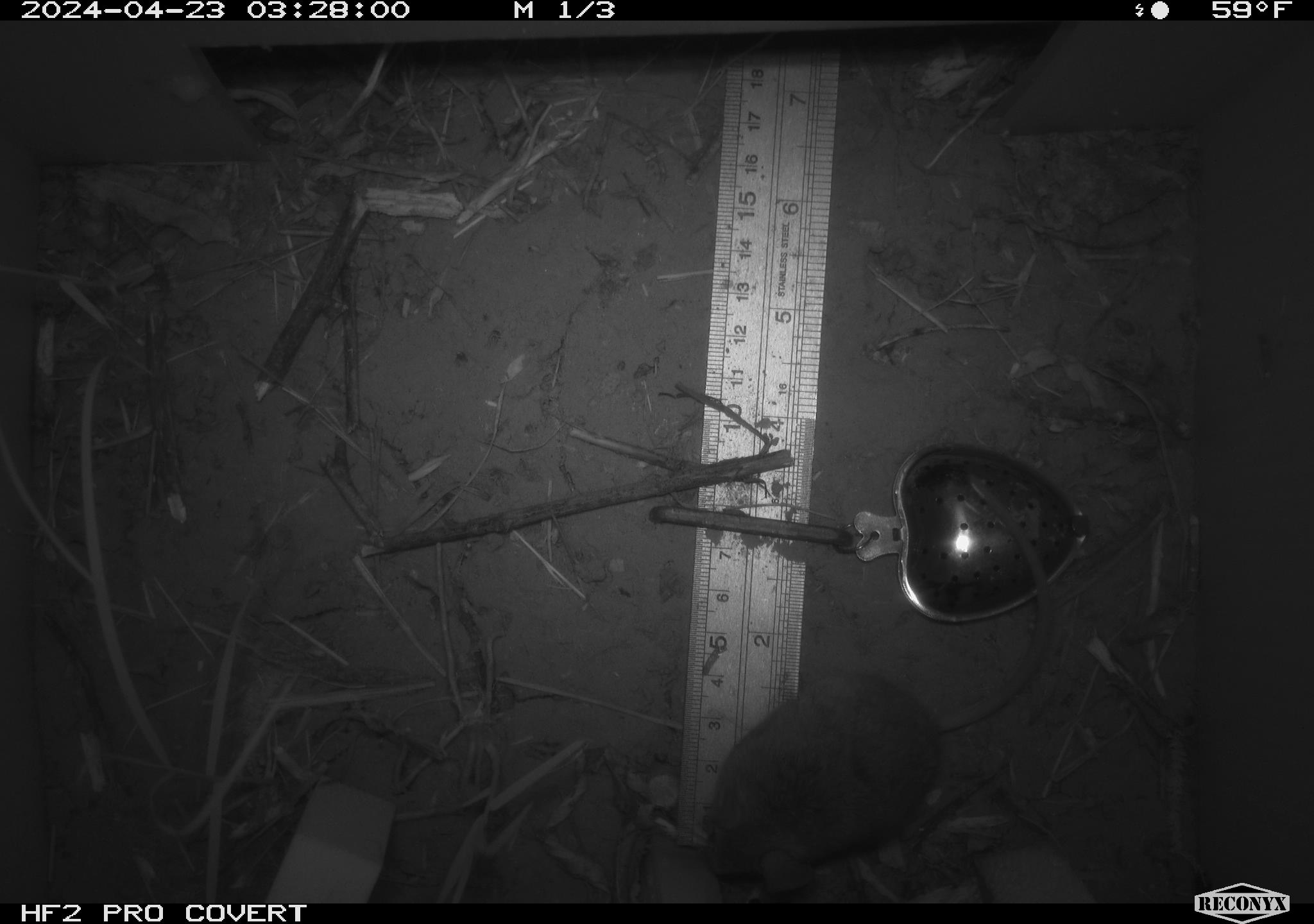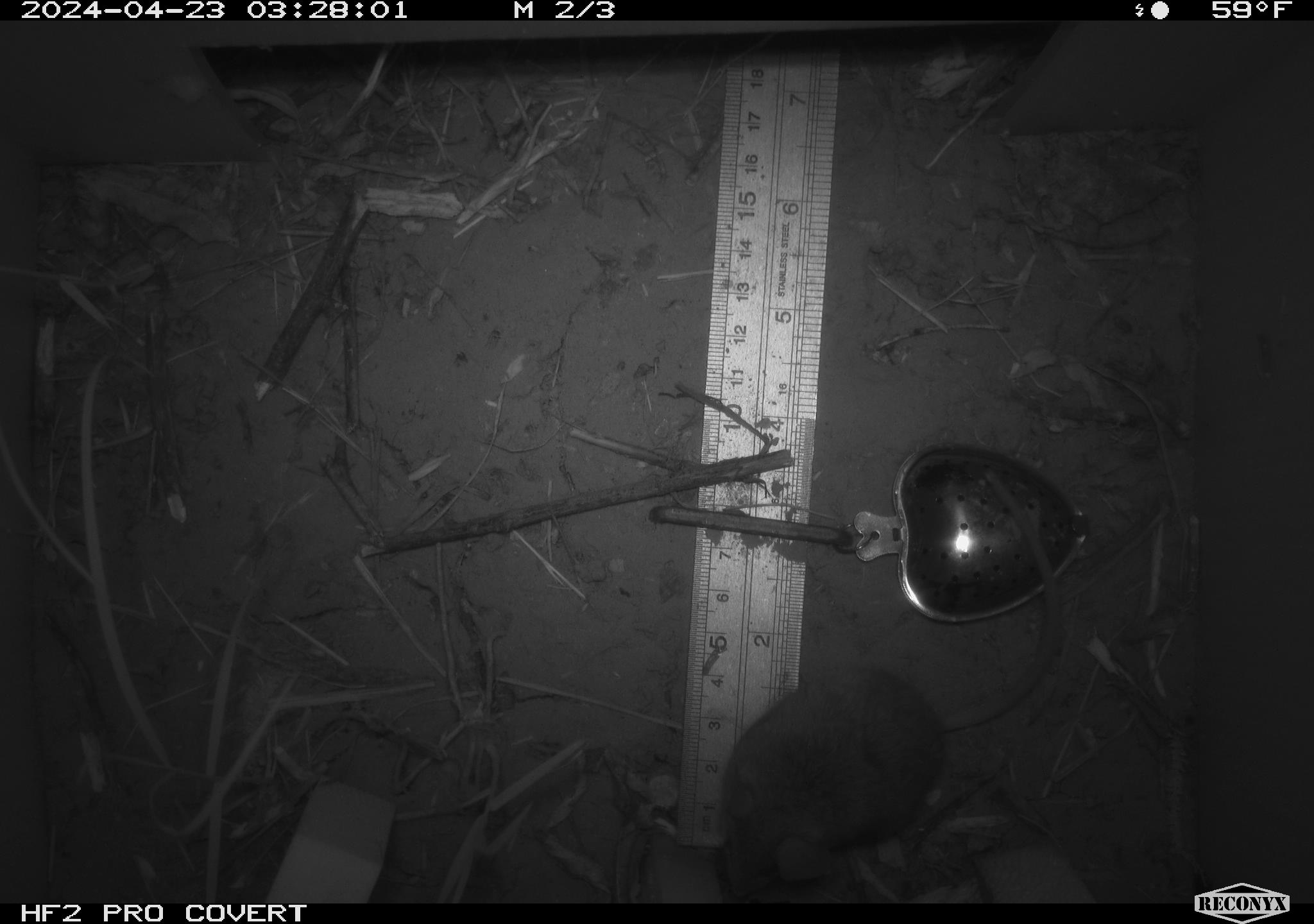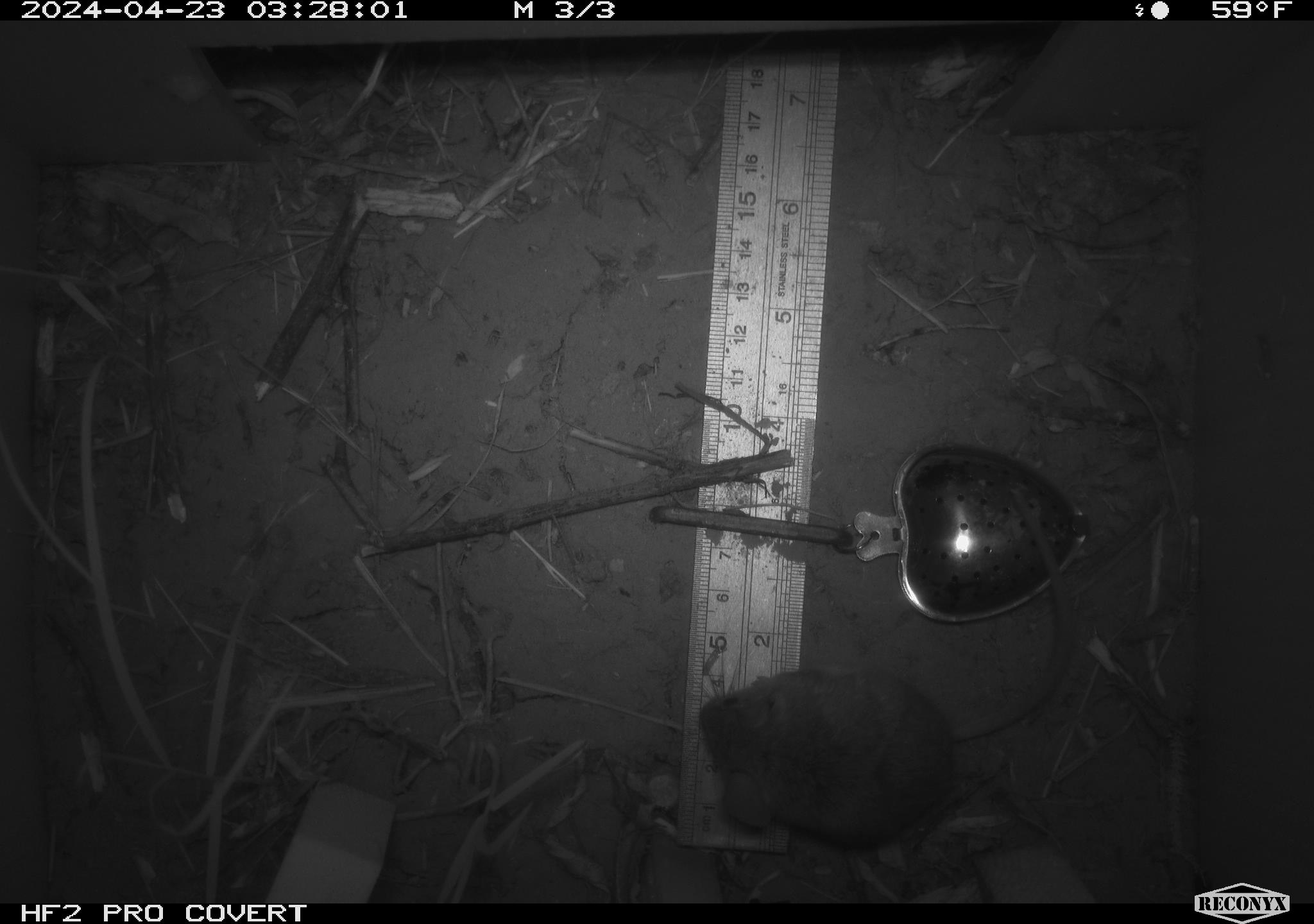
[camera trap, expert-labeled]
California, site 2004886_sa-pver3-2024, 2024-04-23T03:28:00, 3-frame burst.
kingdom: Animalia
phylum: Chordata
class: Mammalia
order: Rodentia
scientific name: Rodentia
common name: mouse species